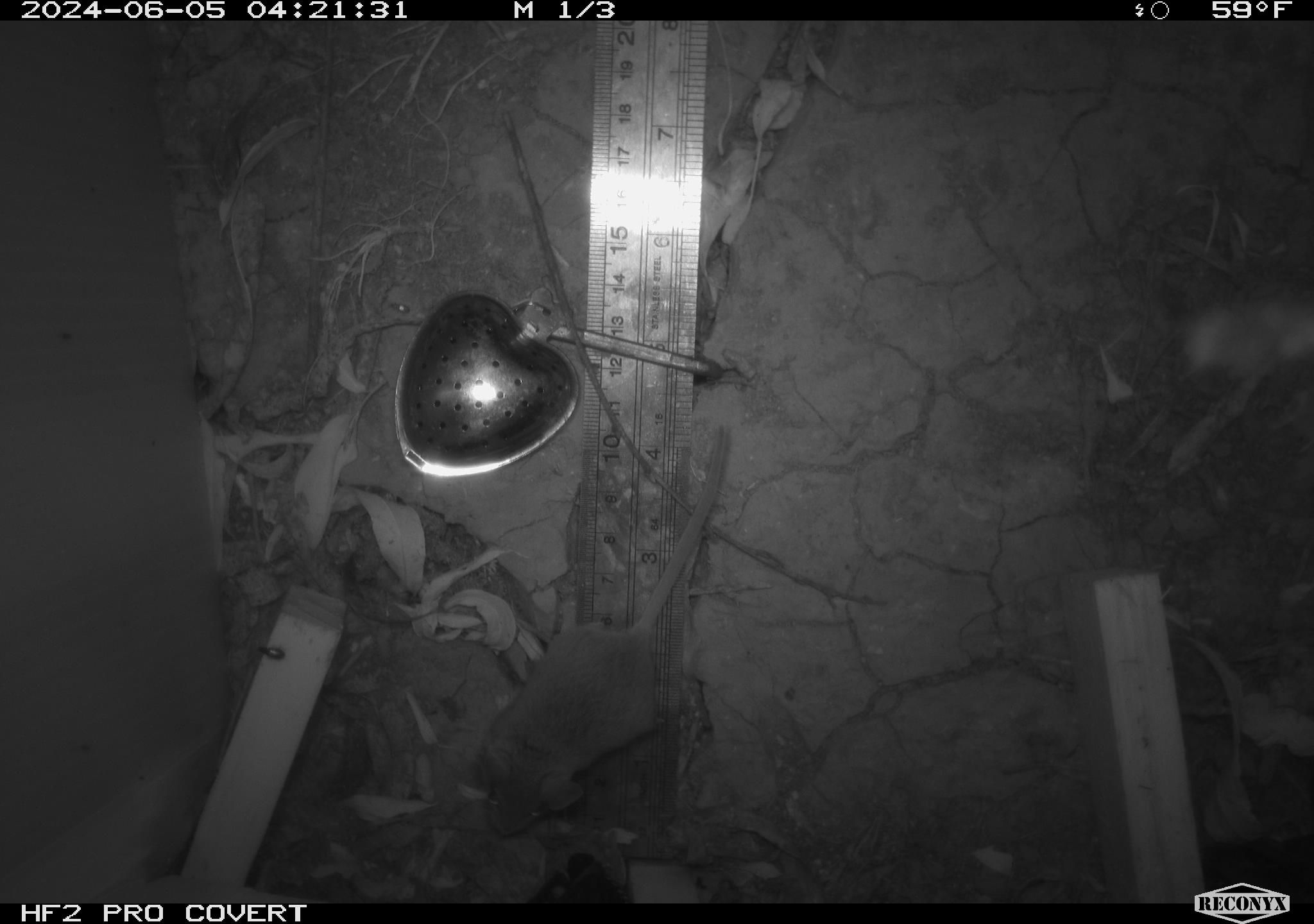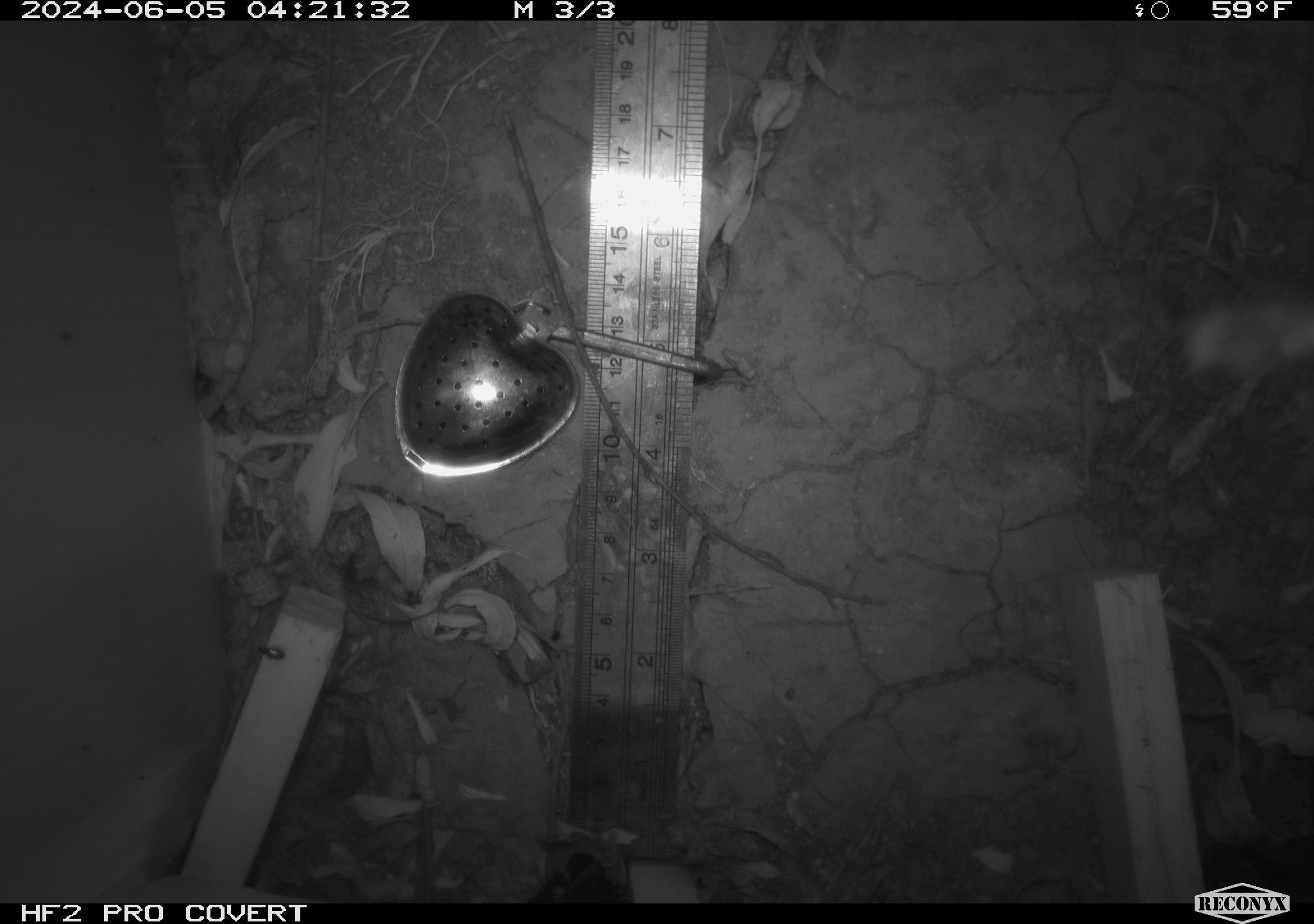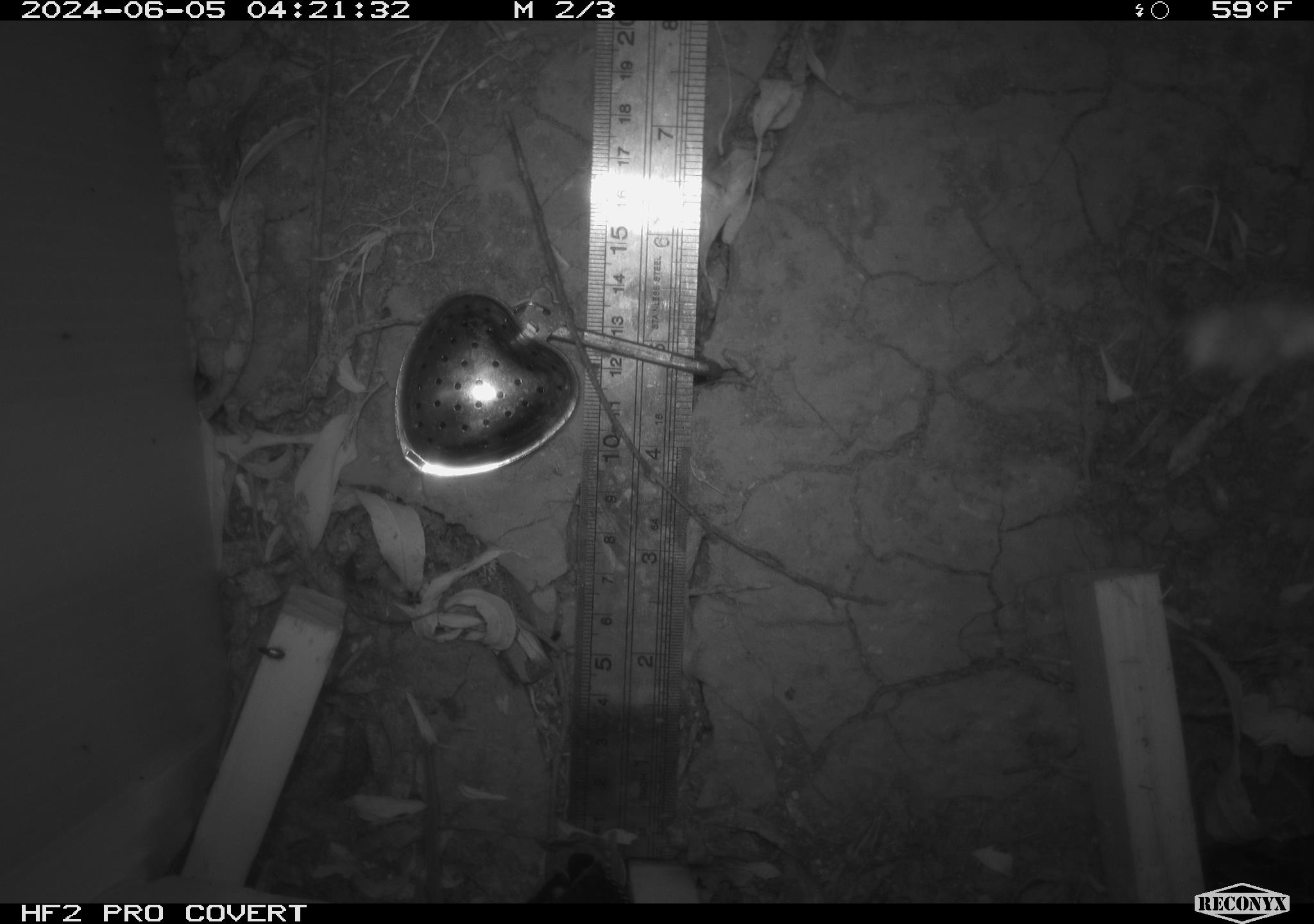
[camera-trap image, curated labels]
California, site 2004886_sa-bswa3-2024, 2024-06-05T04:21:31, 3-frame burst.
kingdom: Animalia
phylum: Chordata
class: Mammalia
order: Rodentia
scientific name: Rodentia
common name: mouse species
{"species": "mouse species (Rodentia)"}